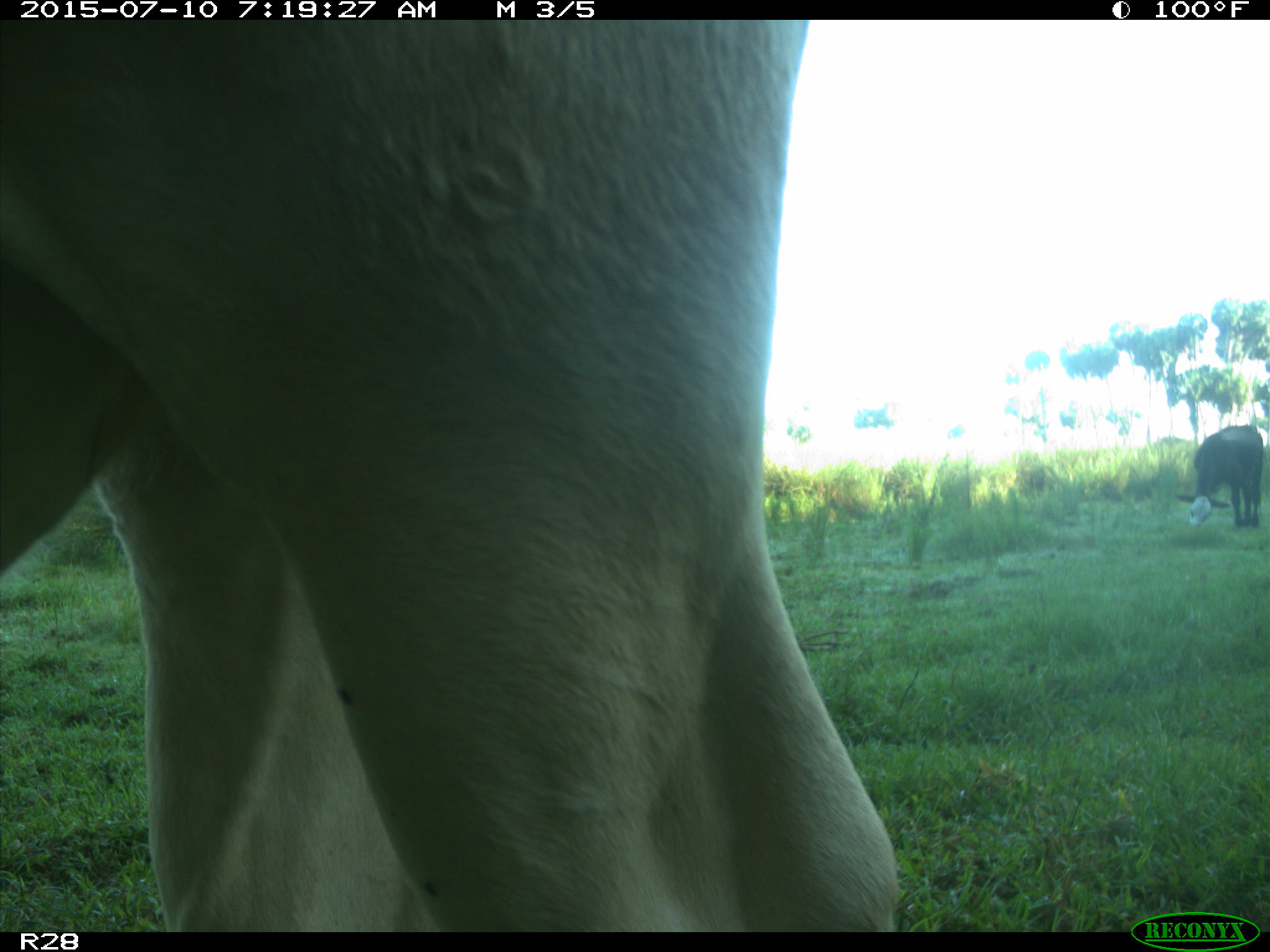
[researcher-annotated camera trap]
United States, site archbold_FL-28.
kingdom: Animalia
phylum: Chordata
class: Mammalia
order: Artiodactyla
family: Bovidae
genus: Bos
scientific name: Bos taurus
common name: domestic cow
Bos taurus (domestic cow).